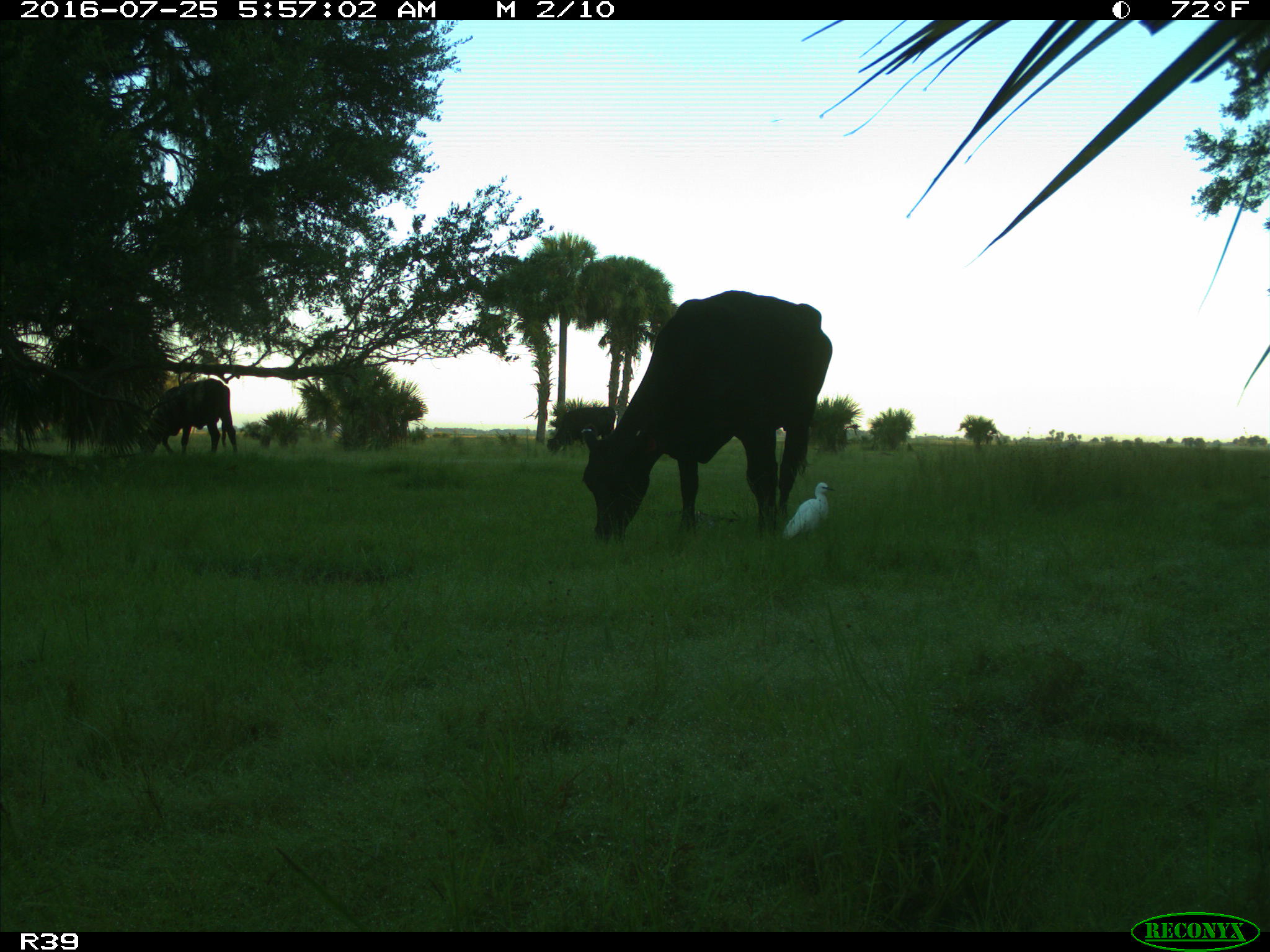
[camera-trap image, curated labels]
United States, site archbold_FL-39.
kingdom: Animalia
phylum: Chordata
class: Mammalia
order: Artiodactyla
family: Bovidae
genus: Bos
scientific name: Bos taurus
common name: domestic cow